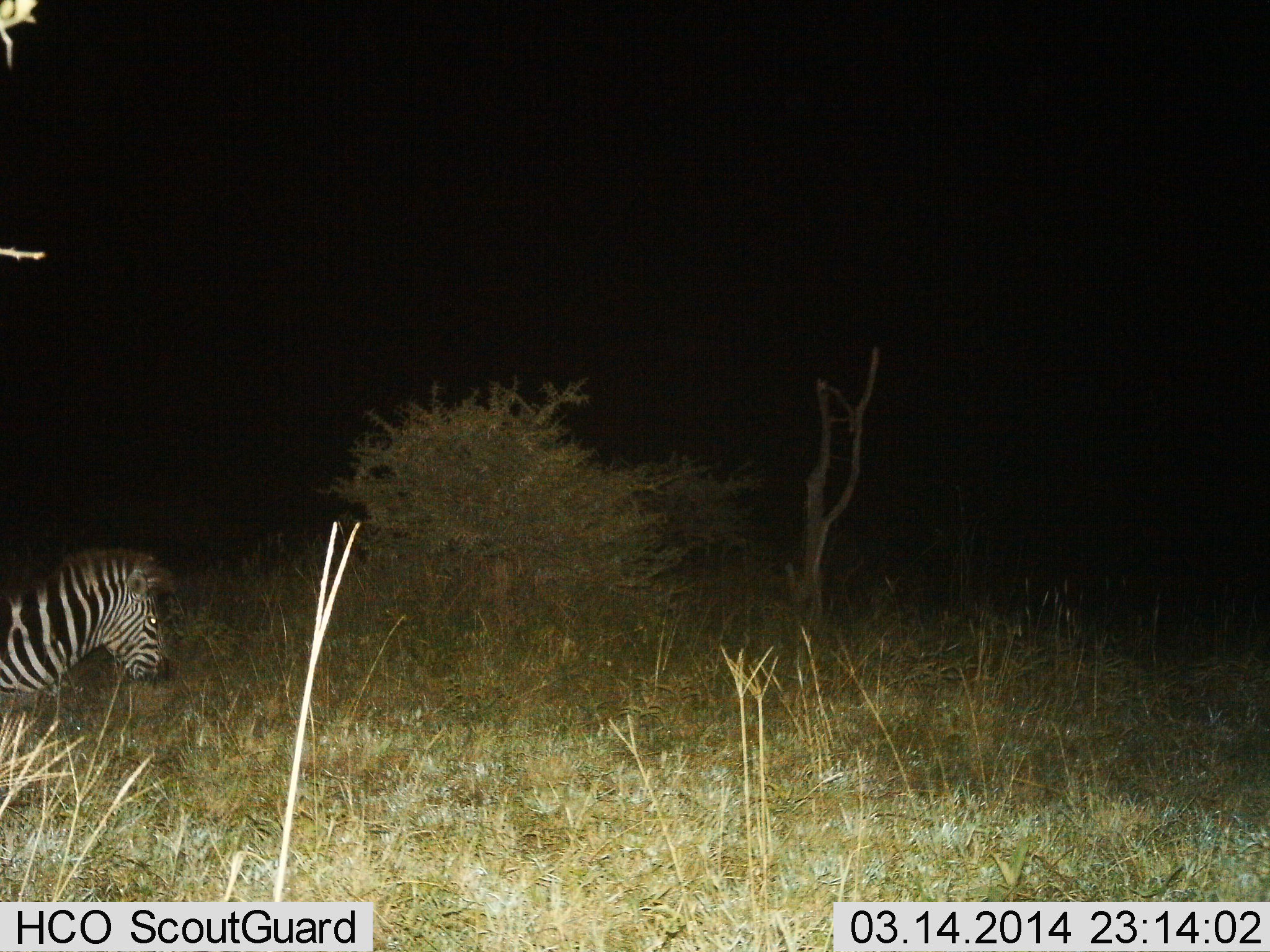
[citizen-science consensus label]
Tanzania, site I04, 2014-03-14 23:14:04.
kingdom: Animalia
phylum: Chordata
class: Mammalia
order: Perissodactyla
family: Equidae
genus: Equus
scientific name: Equus quagga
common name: plains zebra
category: zebra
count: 1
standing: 30%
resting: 30%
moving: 30%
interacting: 0%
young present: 0%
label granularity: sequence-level